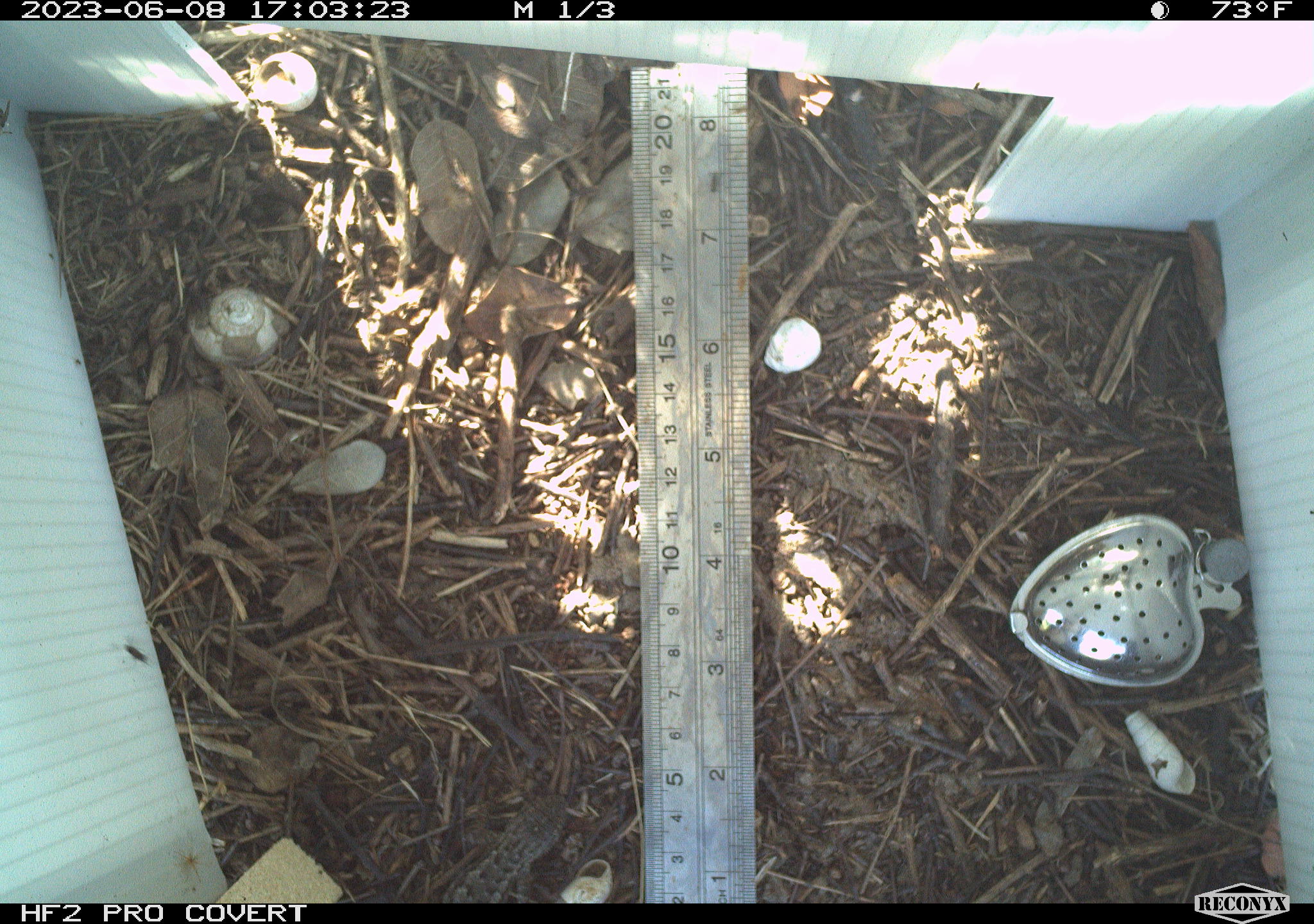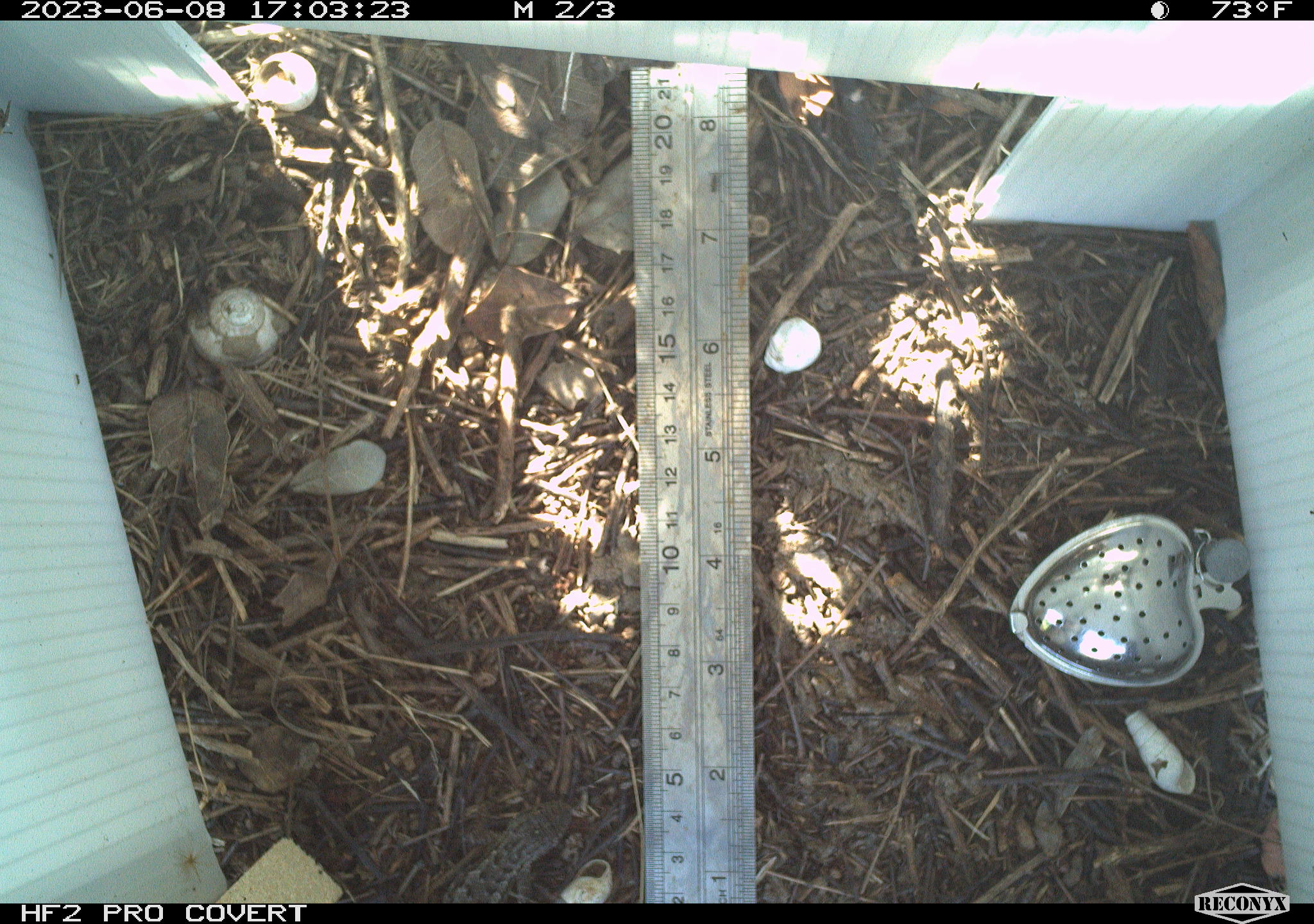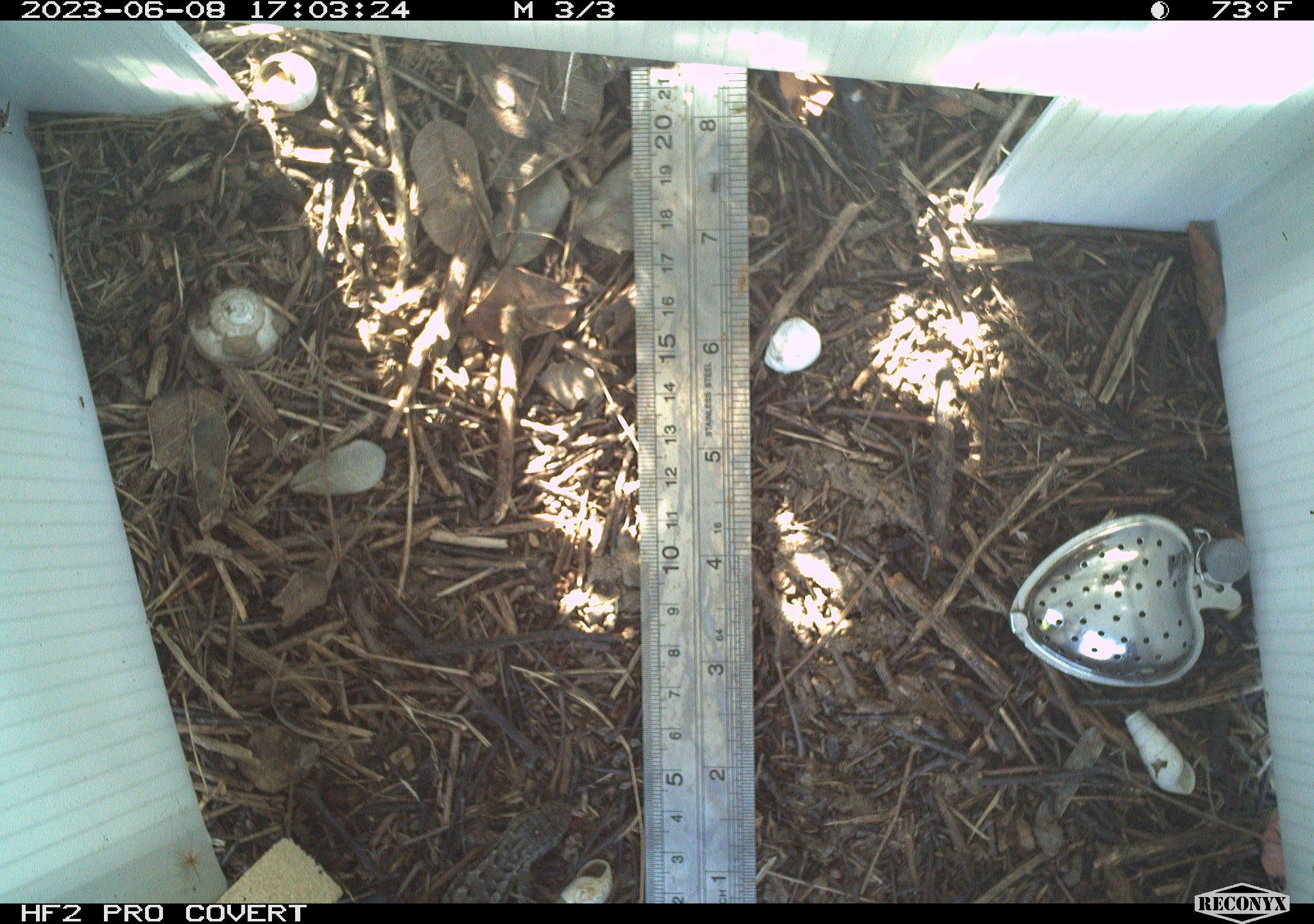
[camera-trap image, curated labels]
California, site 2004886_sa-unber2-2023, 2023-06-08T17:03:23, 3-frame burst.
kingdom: Animalia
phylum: Chordata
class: Reptilia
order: Squamata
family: Phrynosomatidae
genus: Sceloporus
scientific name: Sceloporus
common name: spiny lizards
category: sceloporus species